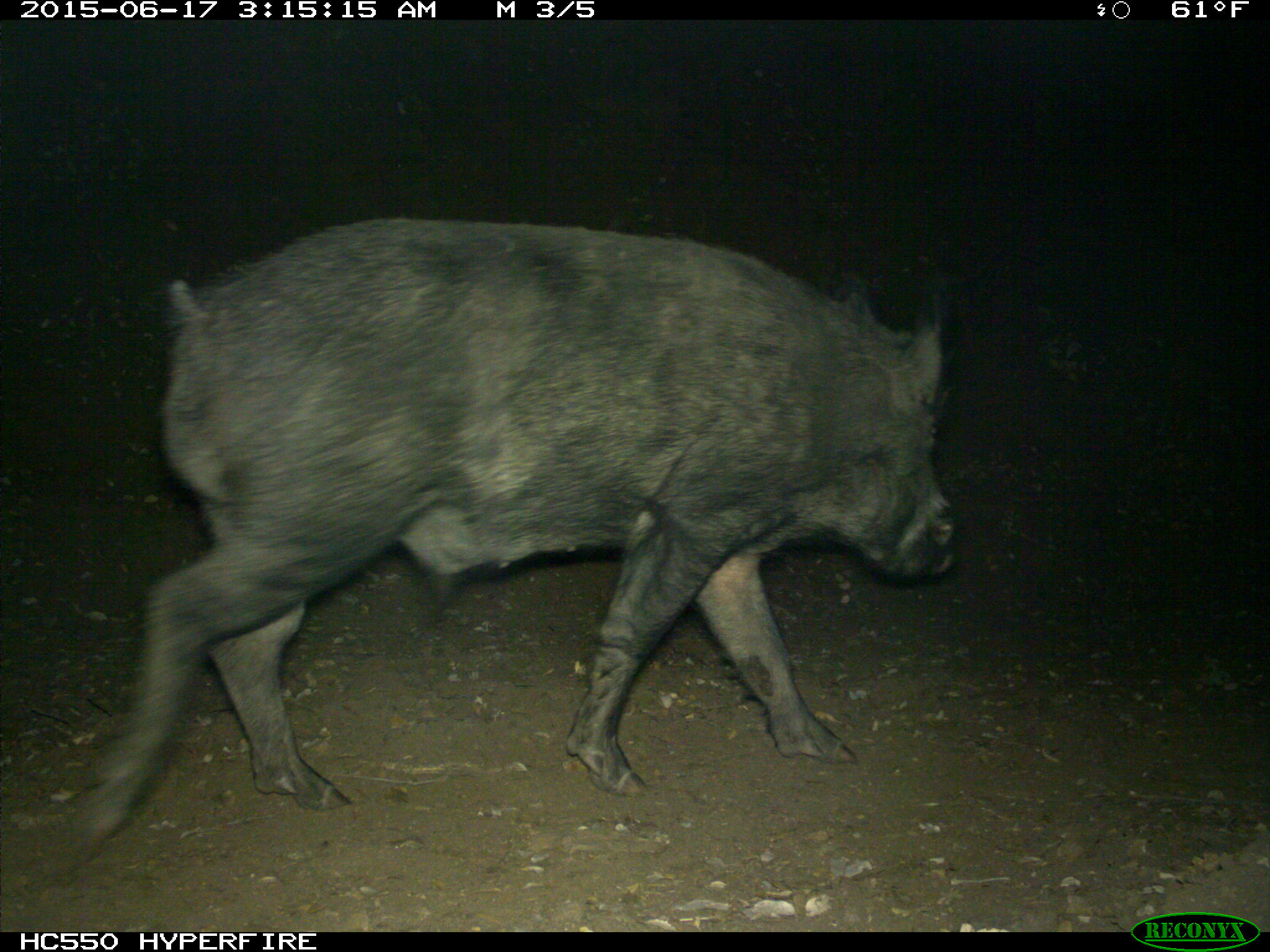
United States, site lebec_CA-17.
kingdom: Animalia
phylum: Chordata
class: Mammalia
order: Artiodactyla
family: Suidae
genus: Sus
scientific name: Sus scrofa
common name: wild boar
Sus scrofa (wild boar).